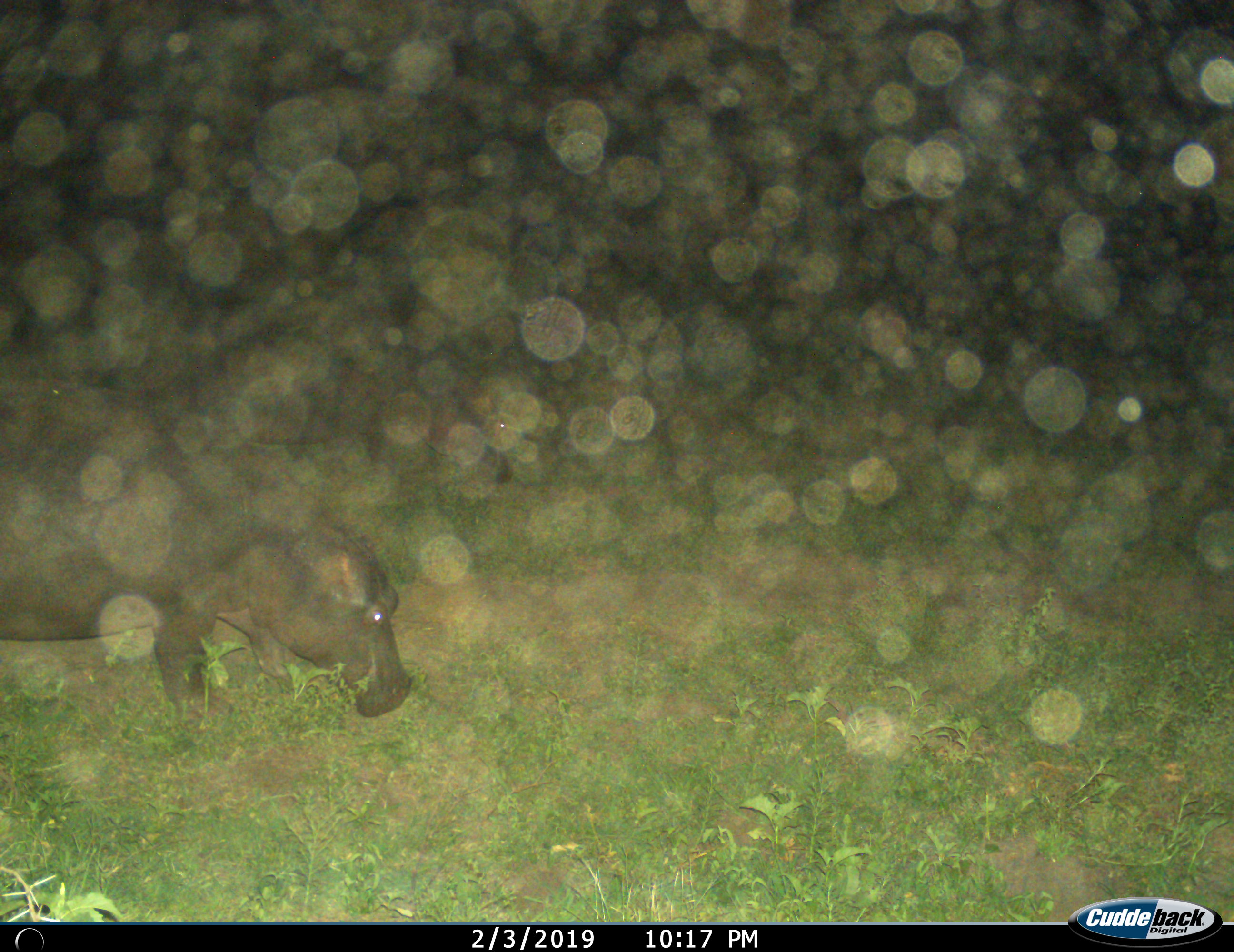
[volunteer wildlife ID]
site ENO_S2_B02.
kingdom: Animalia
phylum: Chordata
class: Mammalia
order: Artiodactyla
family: Hippopotamidae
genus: Hippopotamus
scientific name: Hippopotamus amphibius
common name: hippopotamus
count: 1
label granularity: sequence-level